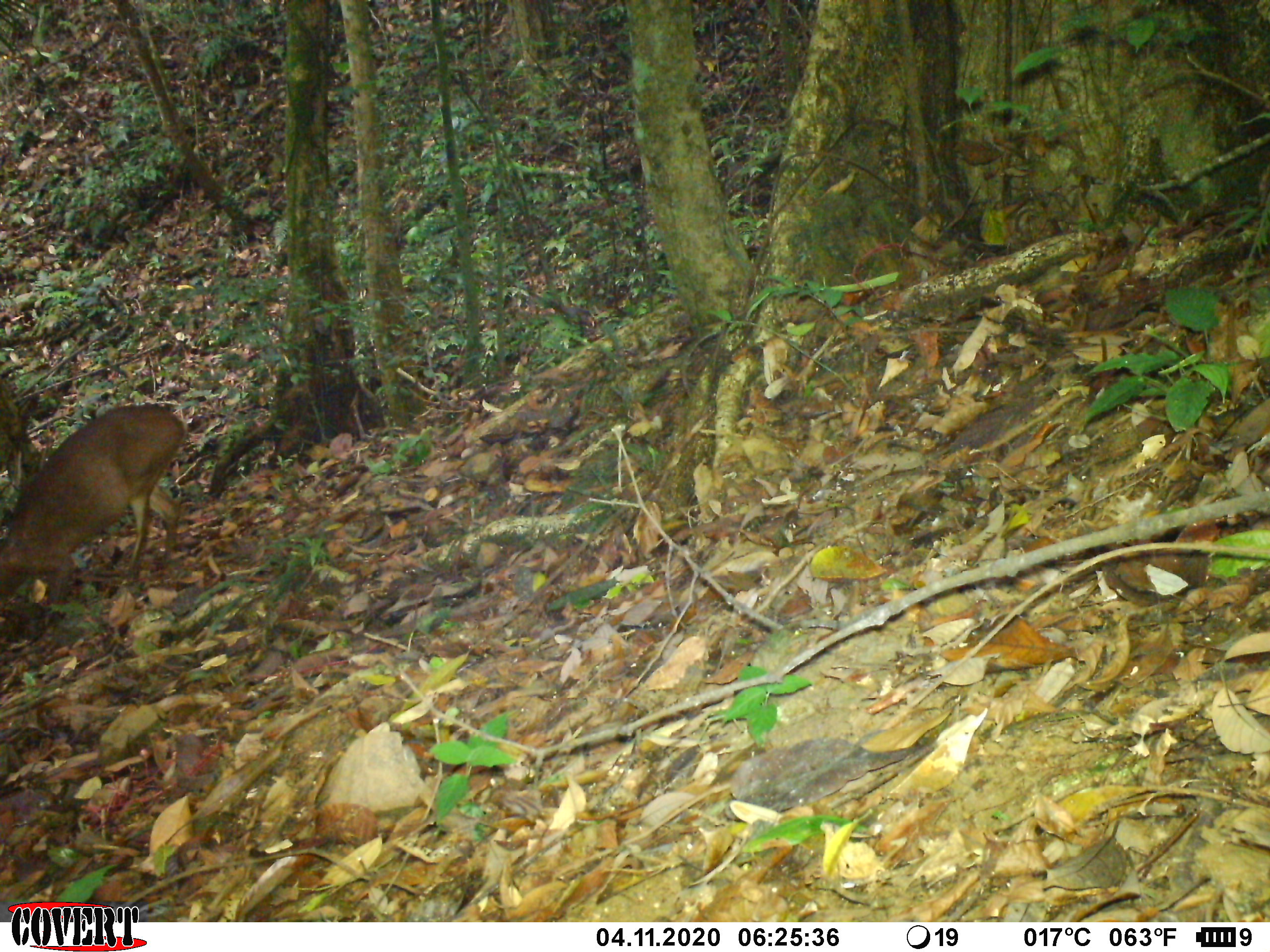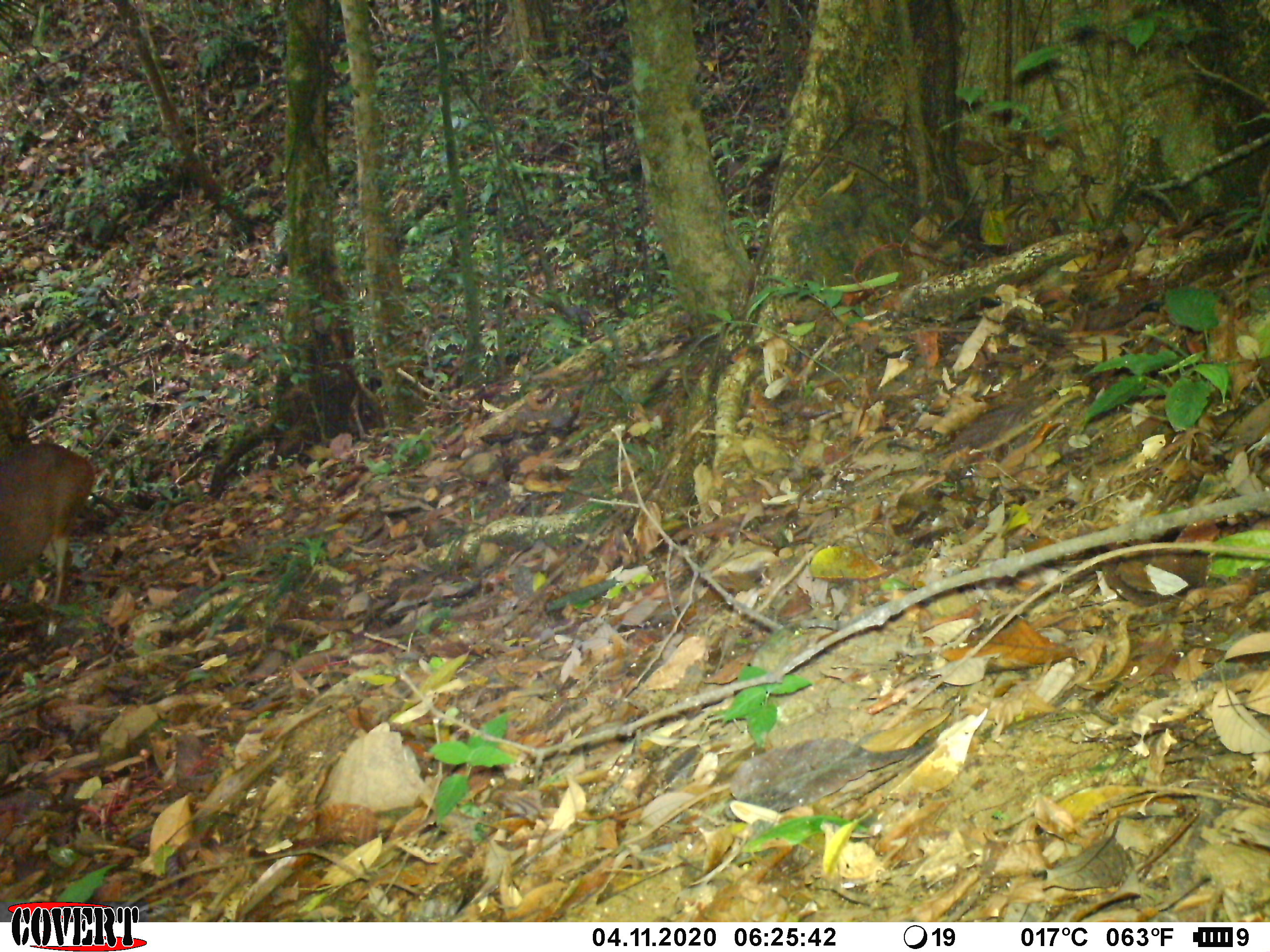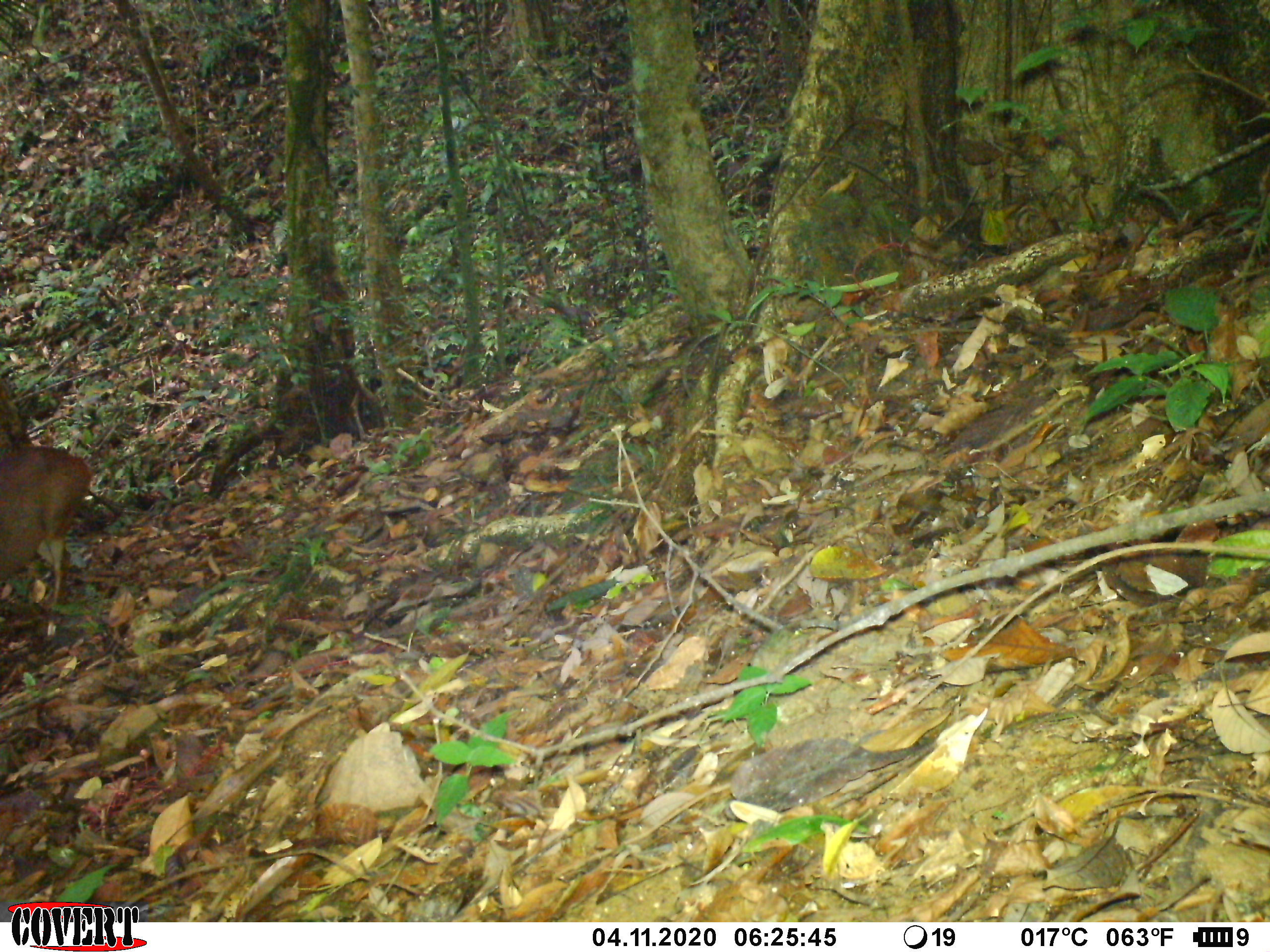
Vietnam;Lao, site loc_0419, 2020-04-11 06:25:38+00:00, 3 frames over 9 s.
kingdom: Animalia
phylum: Chordata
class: Mammalia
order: Artiodactyla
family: Cervidae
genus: Muntiacus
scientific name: Muntiacus vuquangensis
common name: large-antlered muntjac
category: large antlered muntjac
Large antlered muntjac (large-antlered muntjac) (Muntiacus vuquangensis). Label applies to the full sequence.